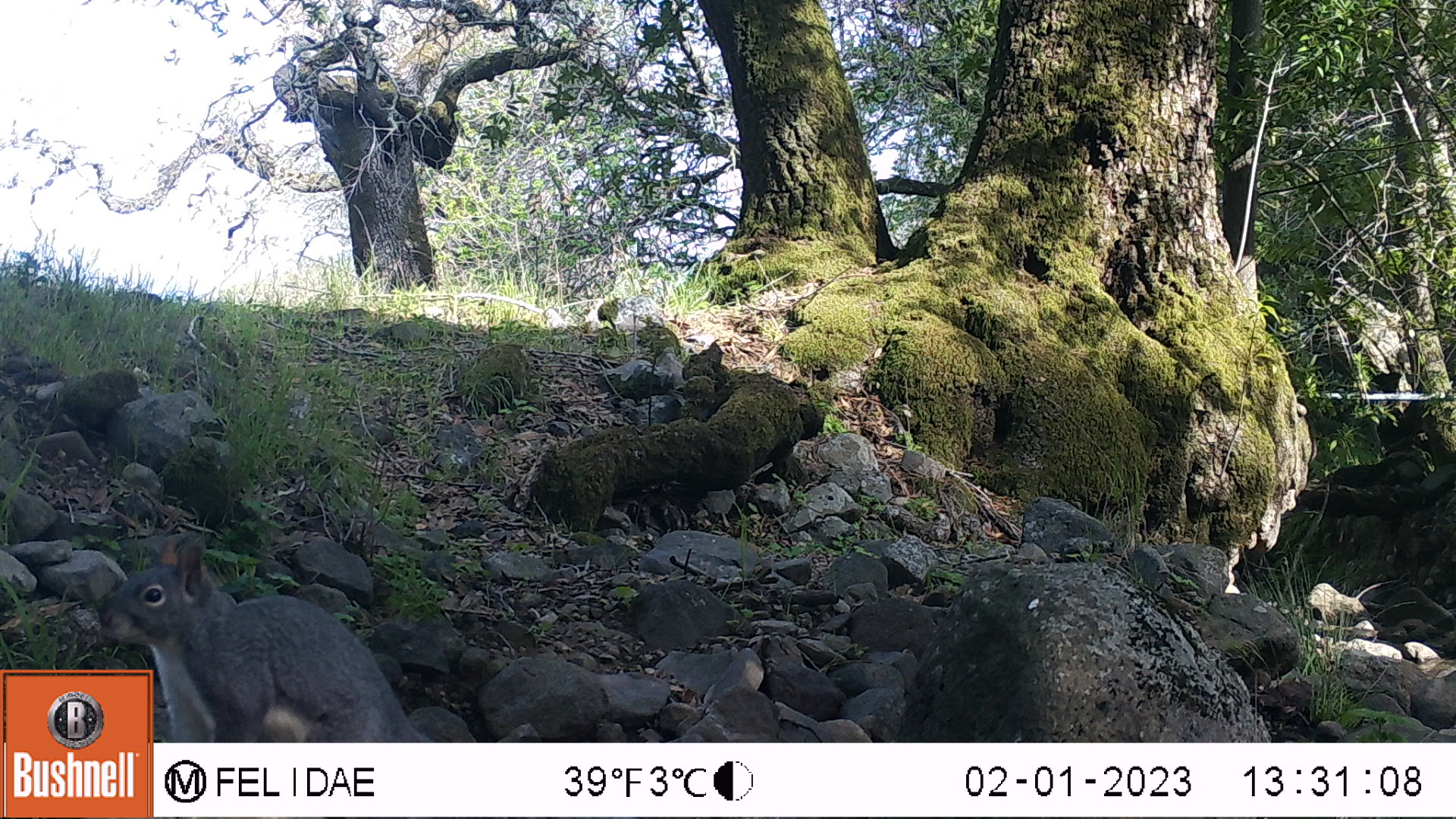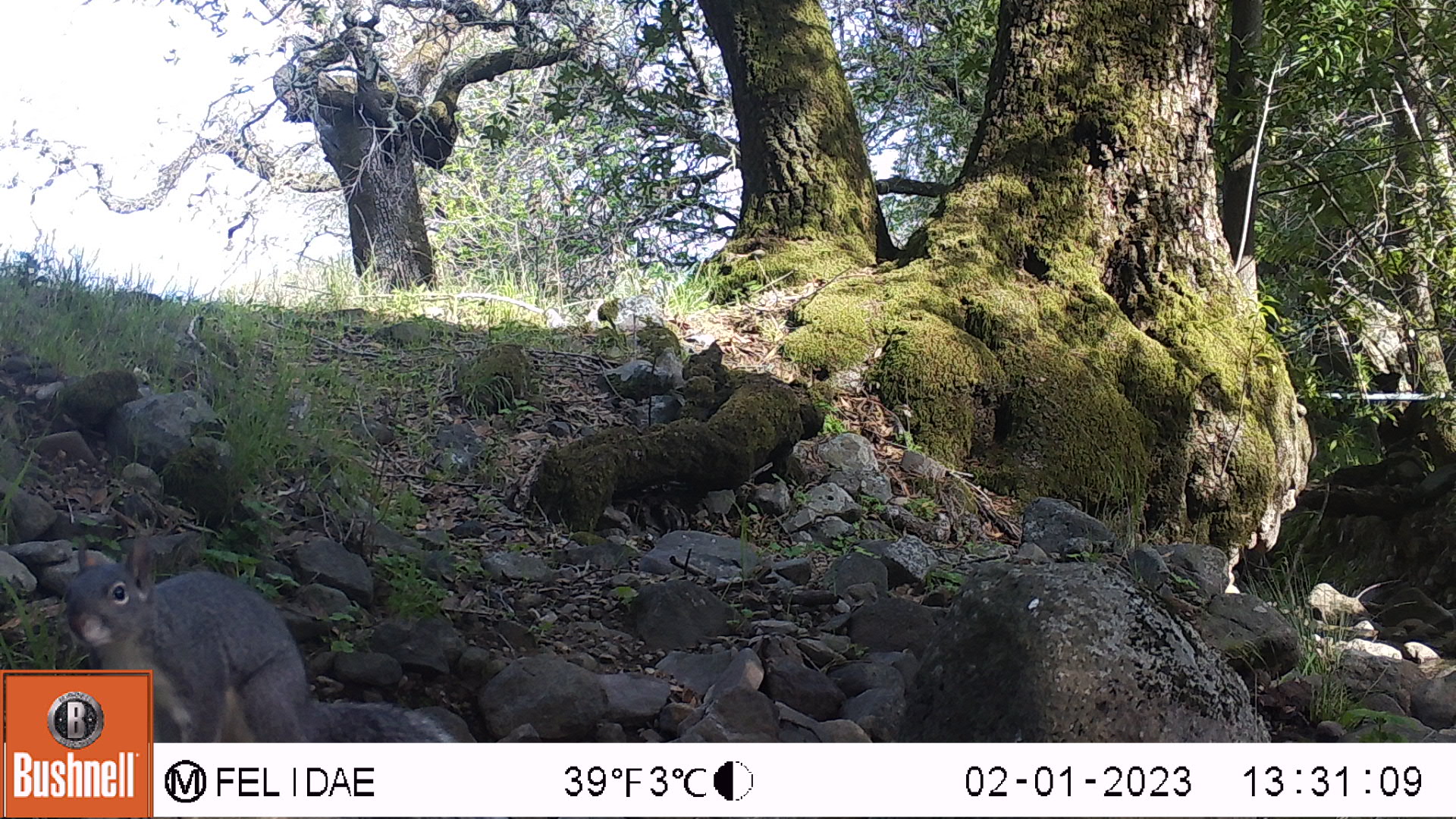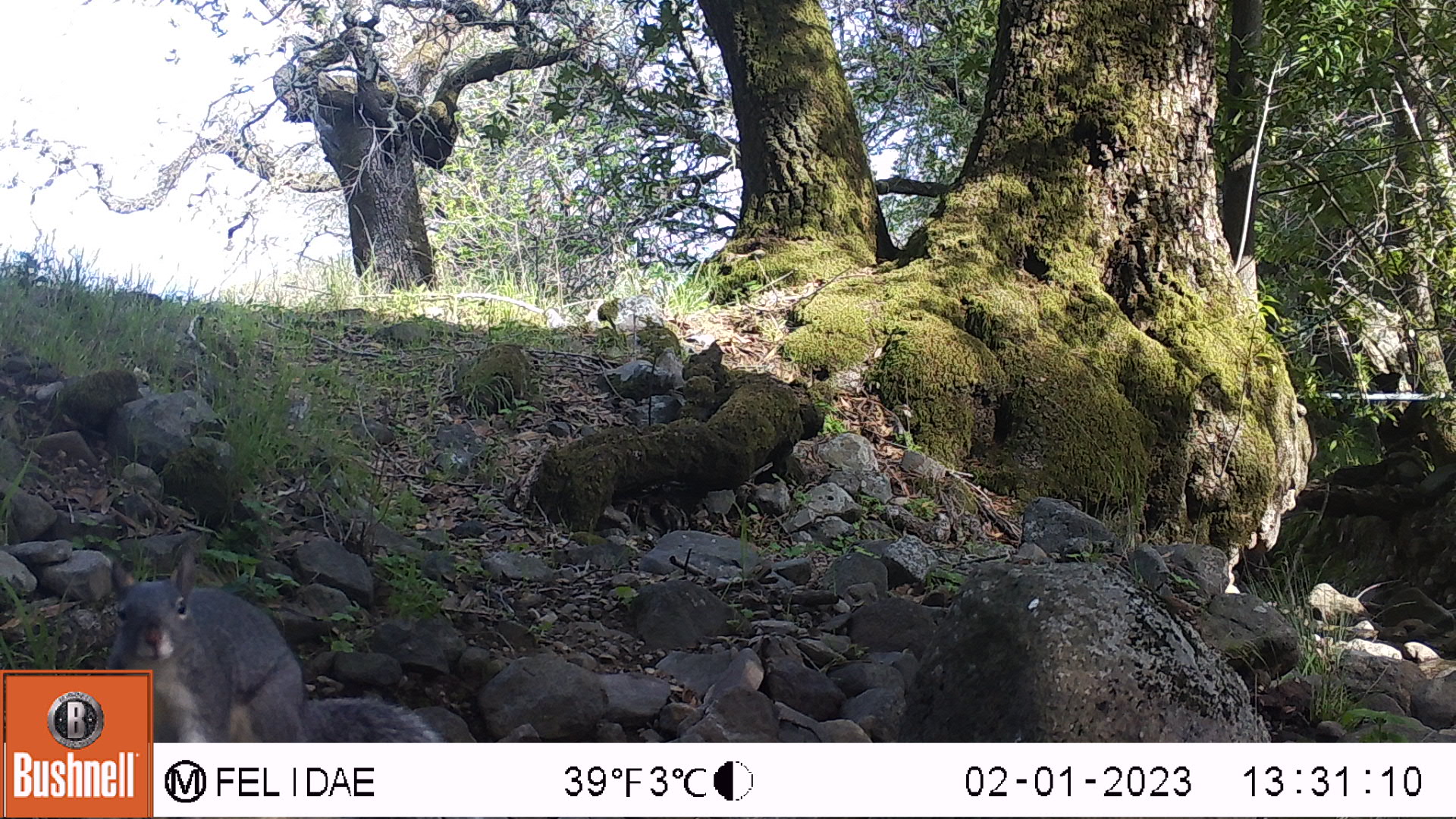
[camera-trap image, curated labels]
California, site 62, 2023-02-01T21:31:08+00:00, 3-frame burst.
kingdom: Animalia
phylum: Chordata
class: Mammalia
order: Rodentia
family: Sciuridae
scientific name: Sciuridae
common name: squirrel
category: unknown squirrel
Unknown squirrel (squirrel) (Sciuridae).